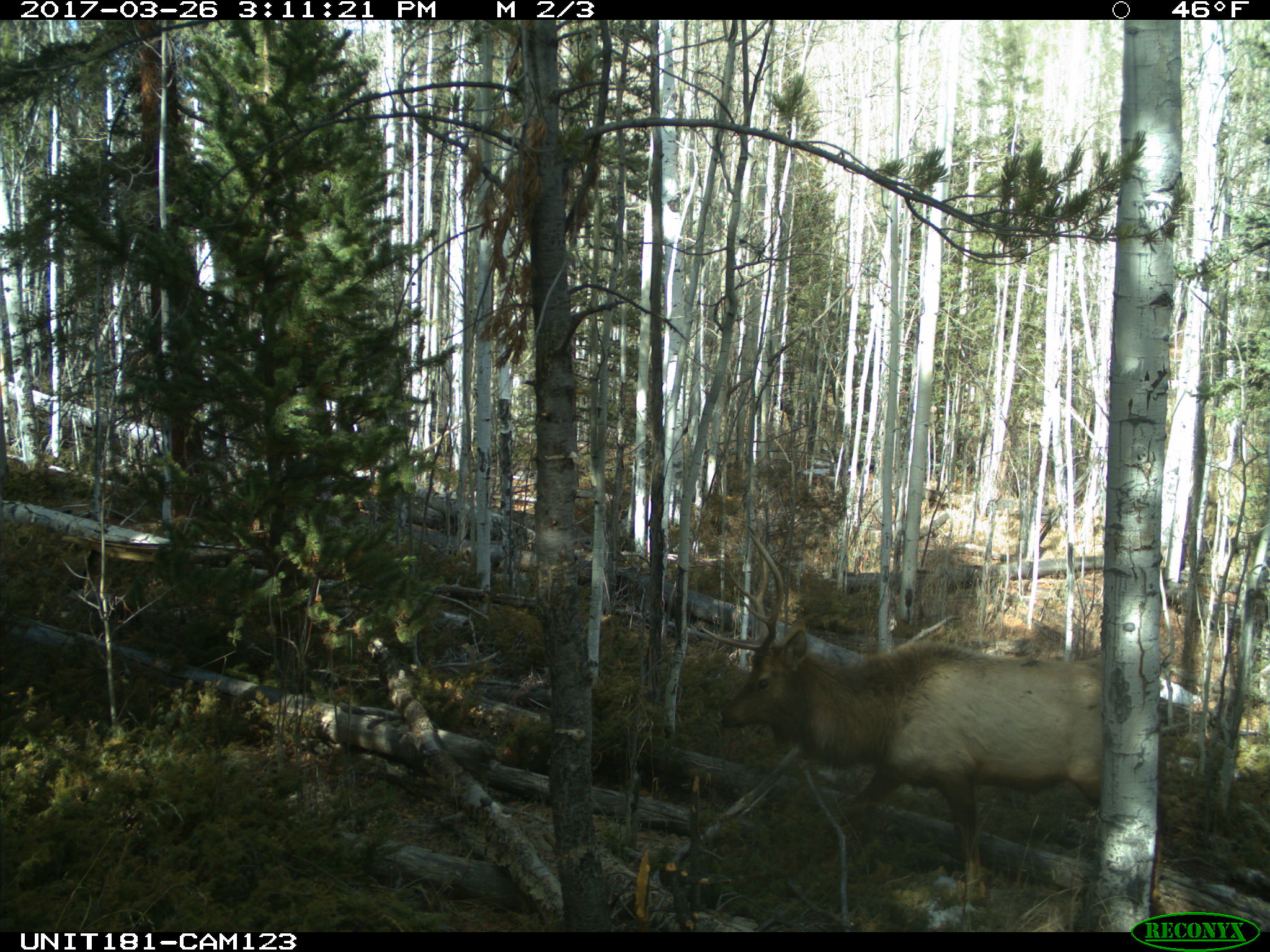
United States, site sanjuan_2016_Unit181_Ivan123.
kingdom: Animalia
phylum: Chordata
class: Mammalia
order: Artiodactyla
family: Cervidae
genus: Cervus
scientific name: Cervus elaphus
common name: red deer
Cervus elaphus (red deer).